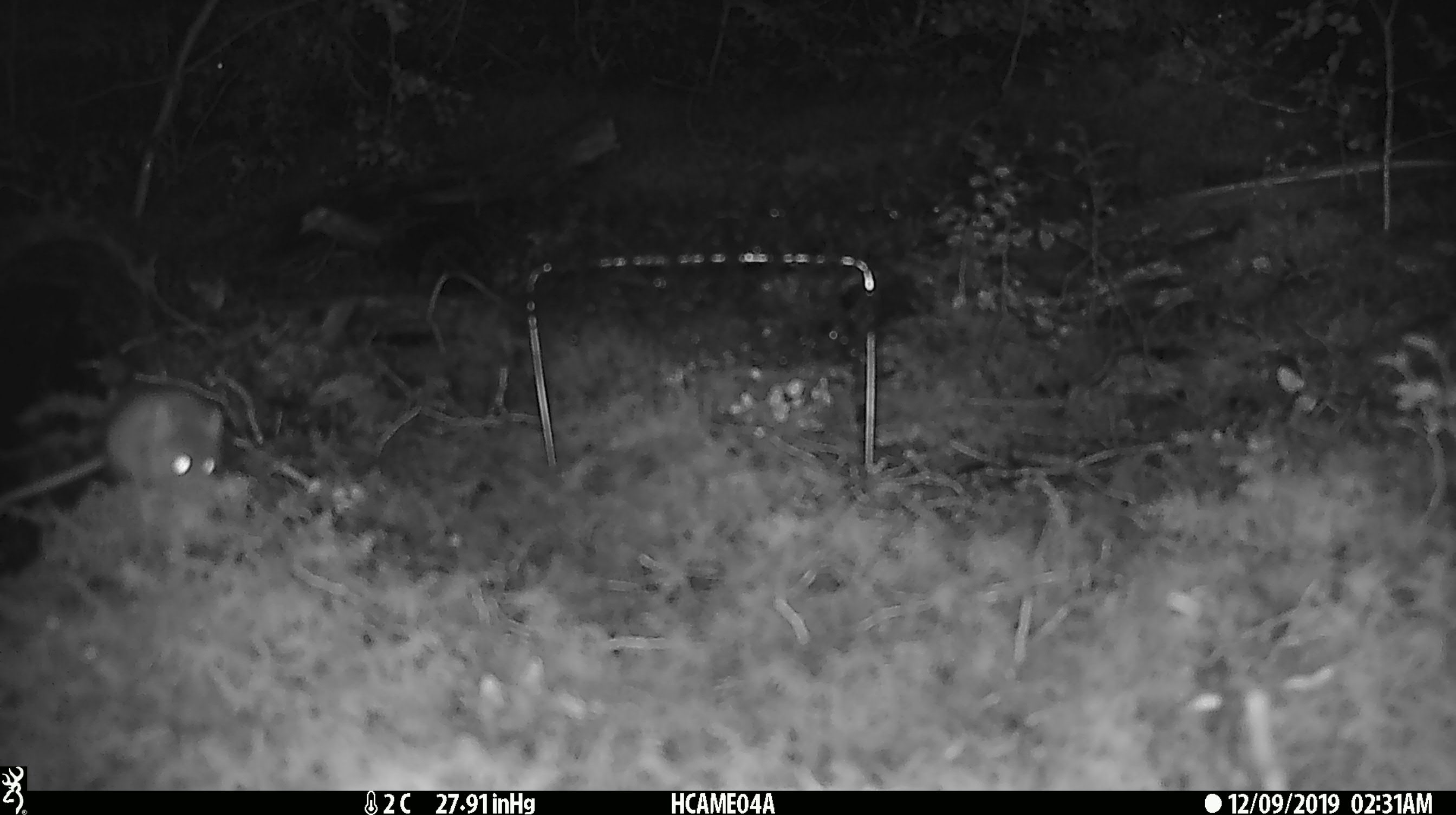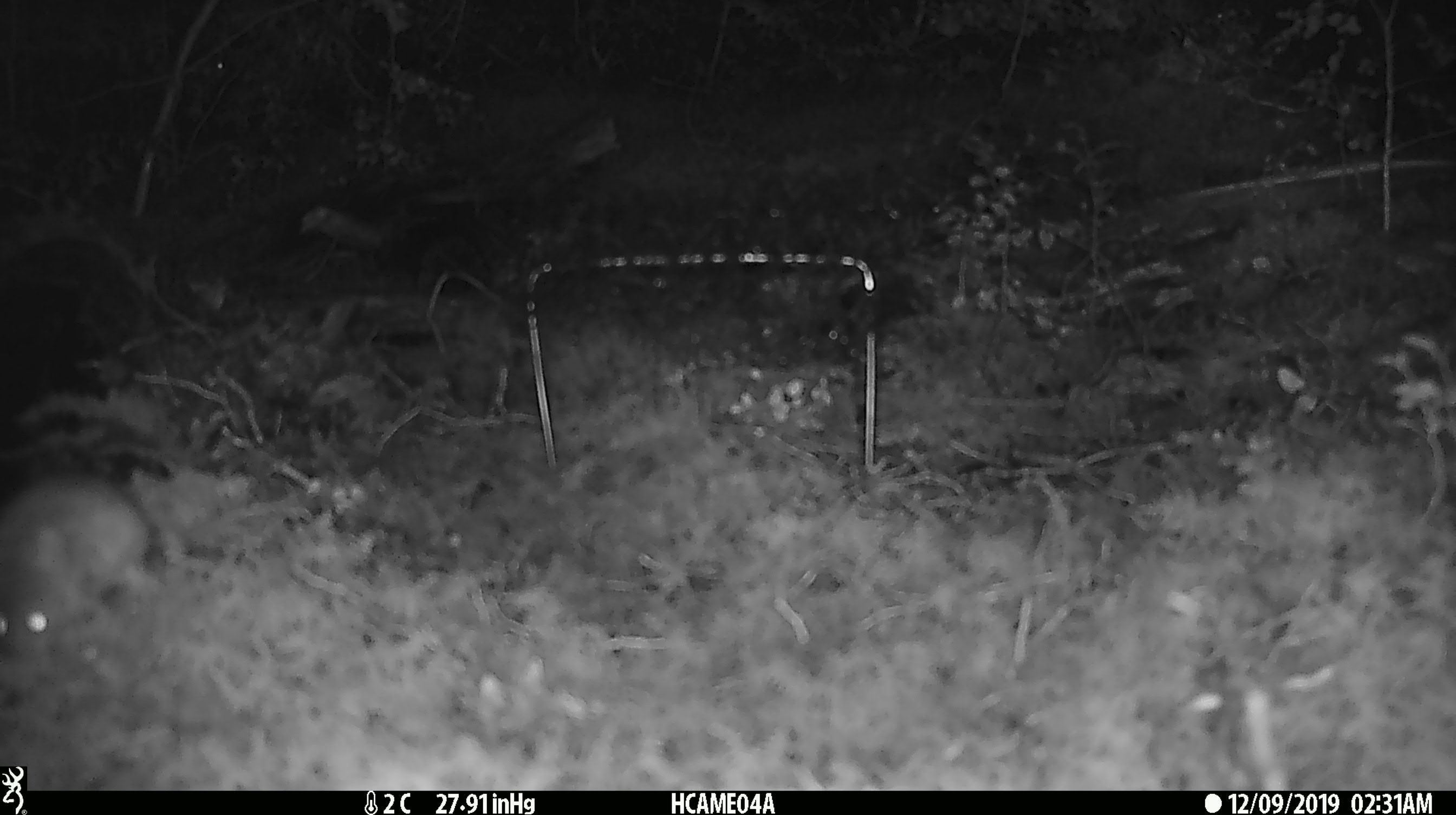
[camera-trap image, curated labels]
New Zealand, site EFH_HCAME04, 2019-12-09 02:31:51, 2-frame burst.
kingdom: Animalia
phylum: Chordata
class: Mammalia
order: Rodentia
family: Muridae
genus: Mus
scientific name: Mus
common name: mouse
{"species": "mouse (Mus)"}